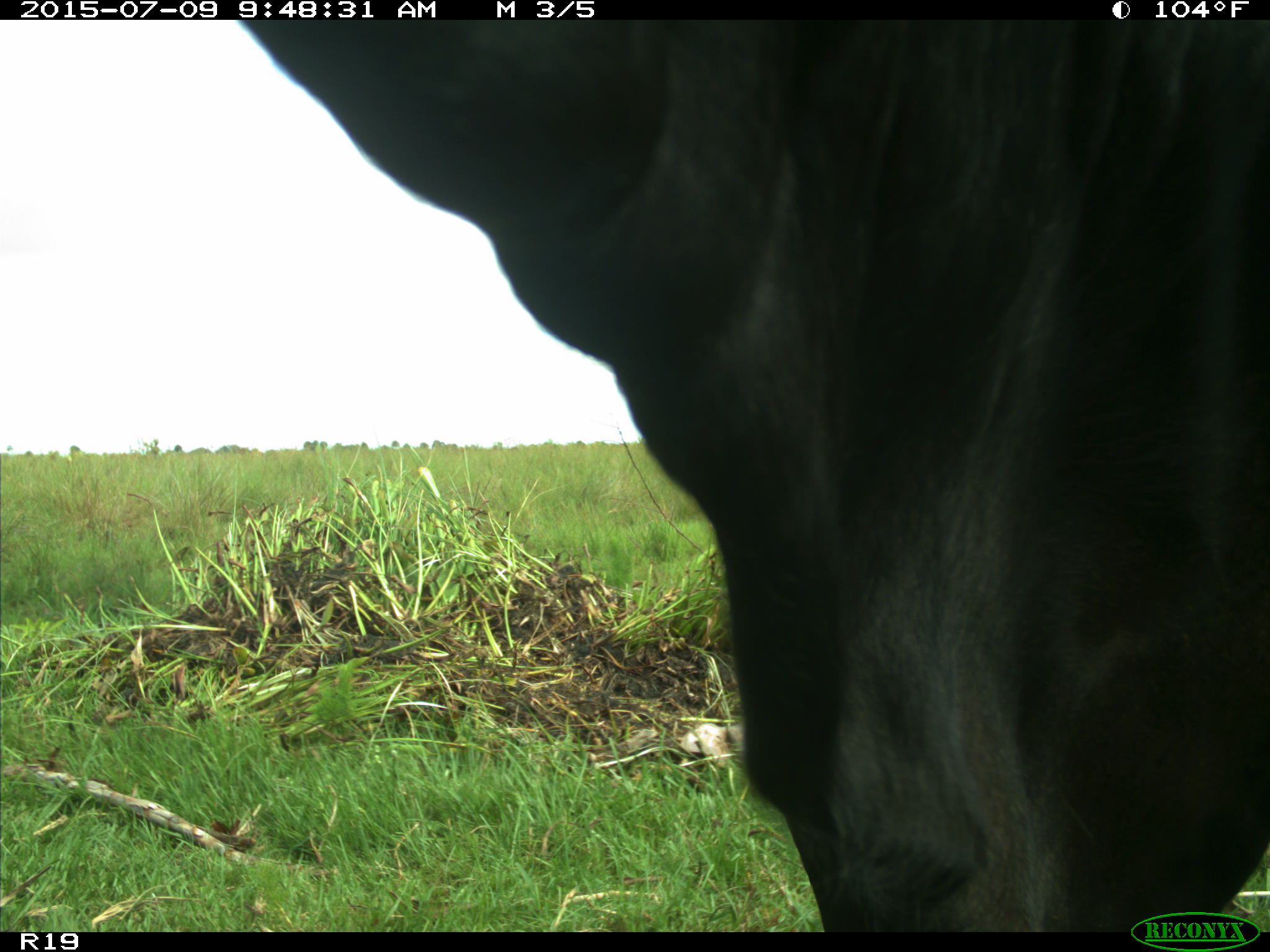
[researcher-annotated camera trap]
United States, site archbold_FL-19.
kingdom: Animalia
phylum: Chordata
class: Mammalia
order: Artiodactyla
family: Bovidae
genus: Bos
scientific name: Bos taurus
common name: domestic cow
Bos taurus (domestic cow).